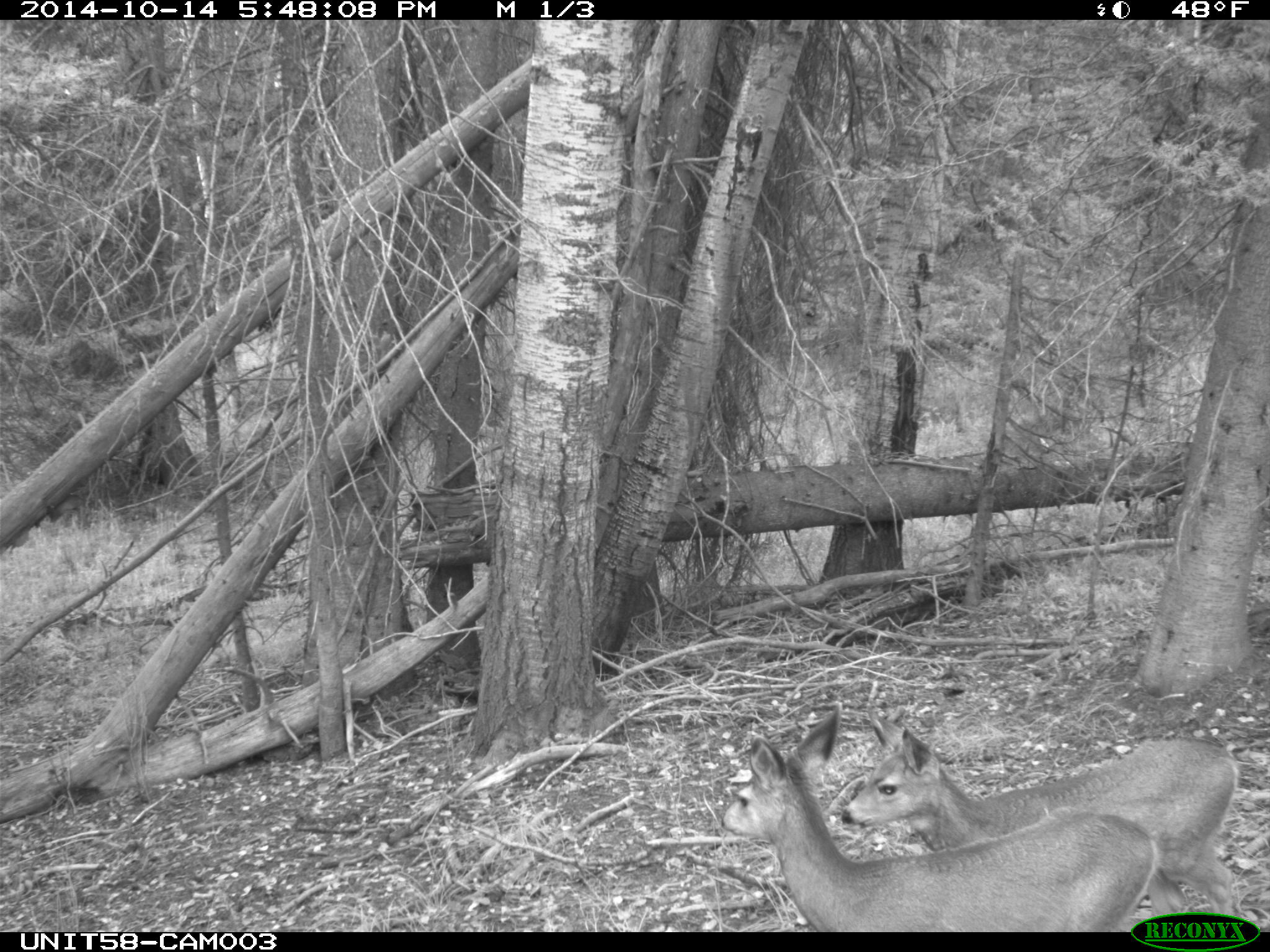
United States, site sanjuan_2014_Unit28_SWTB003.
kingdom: Animalia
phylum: Chordata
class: Mammalia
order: Artiodactyla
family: Cervidae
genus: Odocoileus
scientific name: Odocoileus hemionus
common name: mule deer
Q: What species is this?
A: Odocoileus hemionus (mule deer).